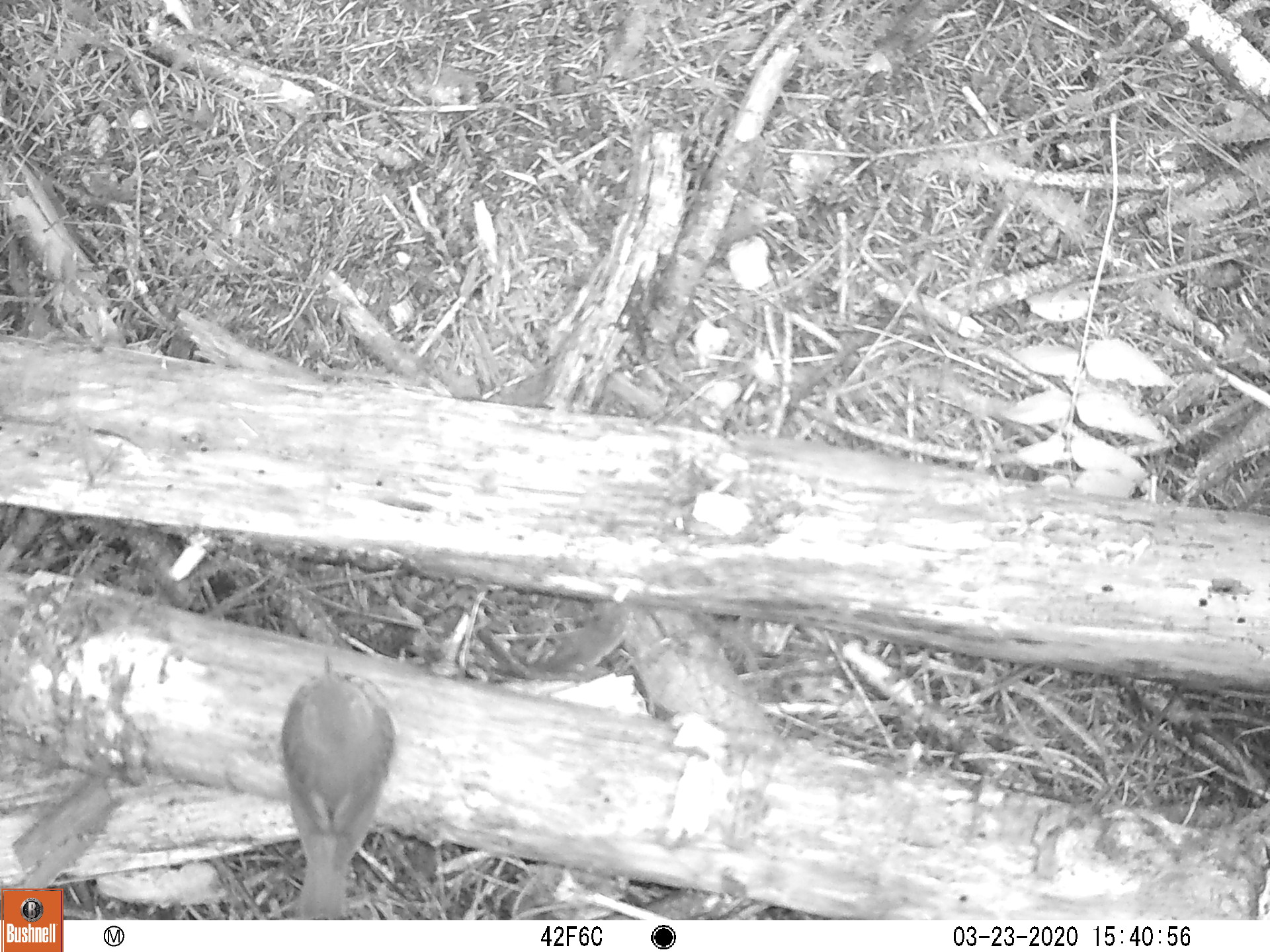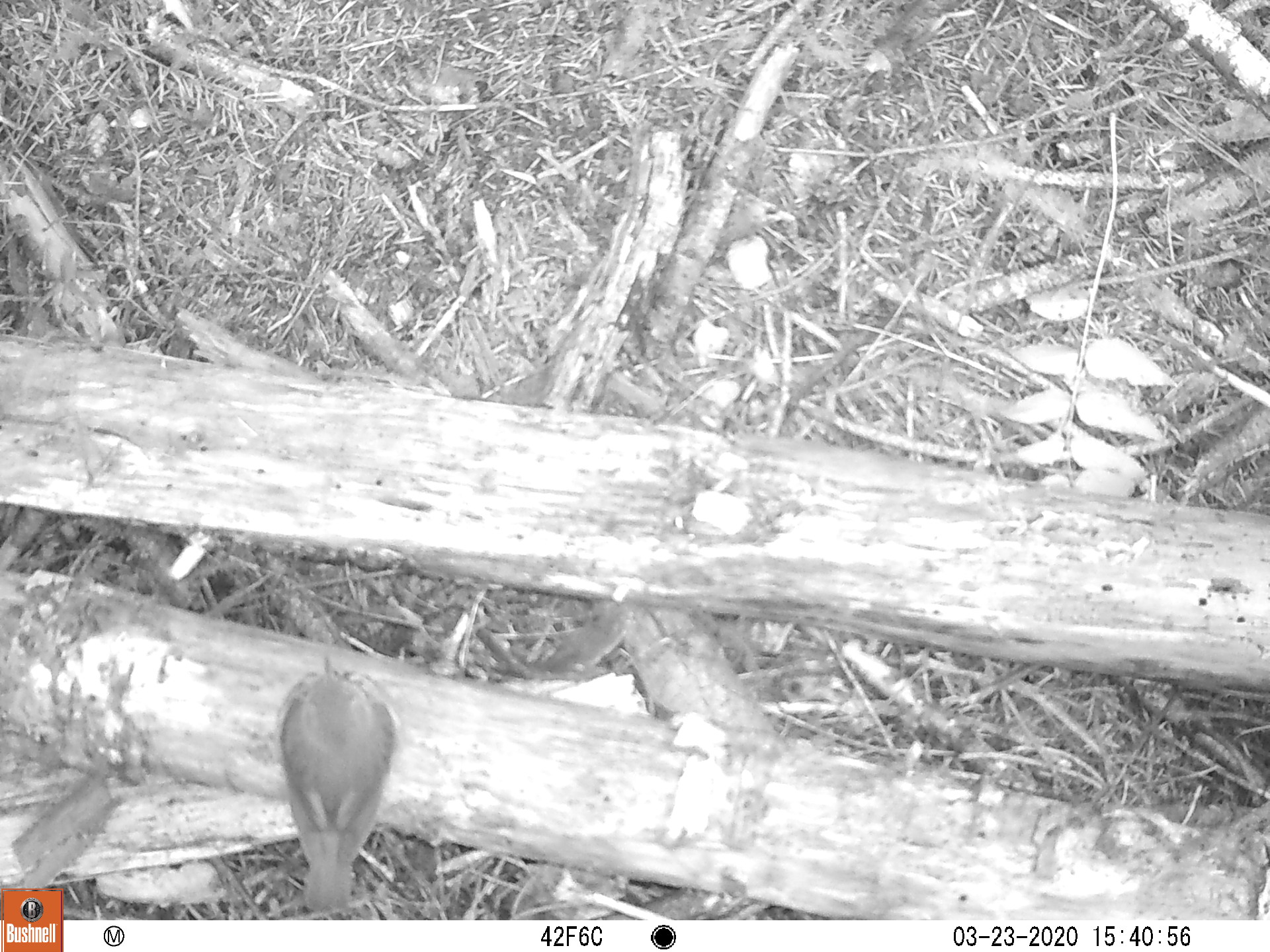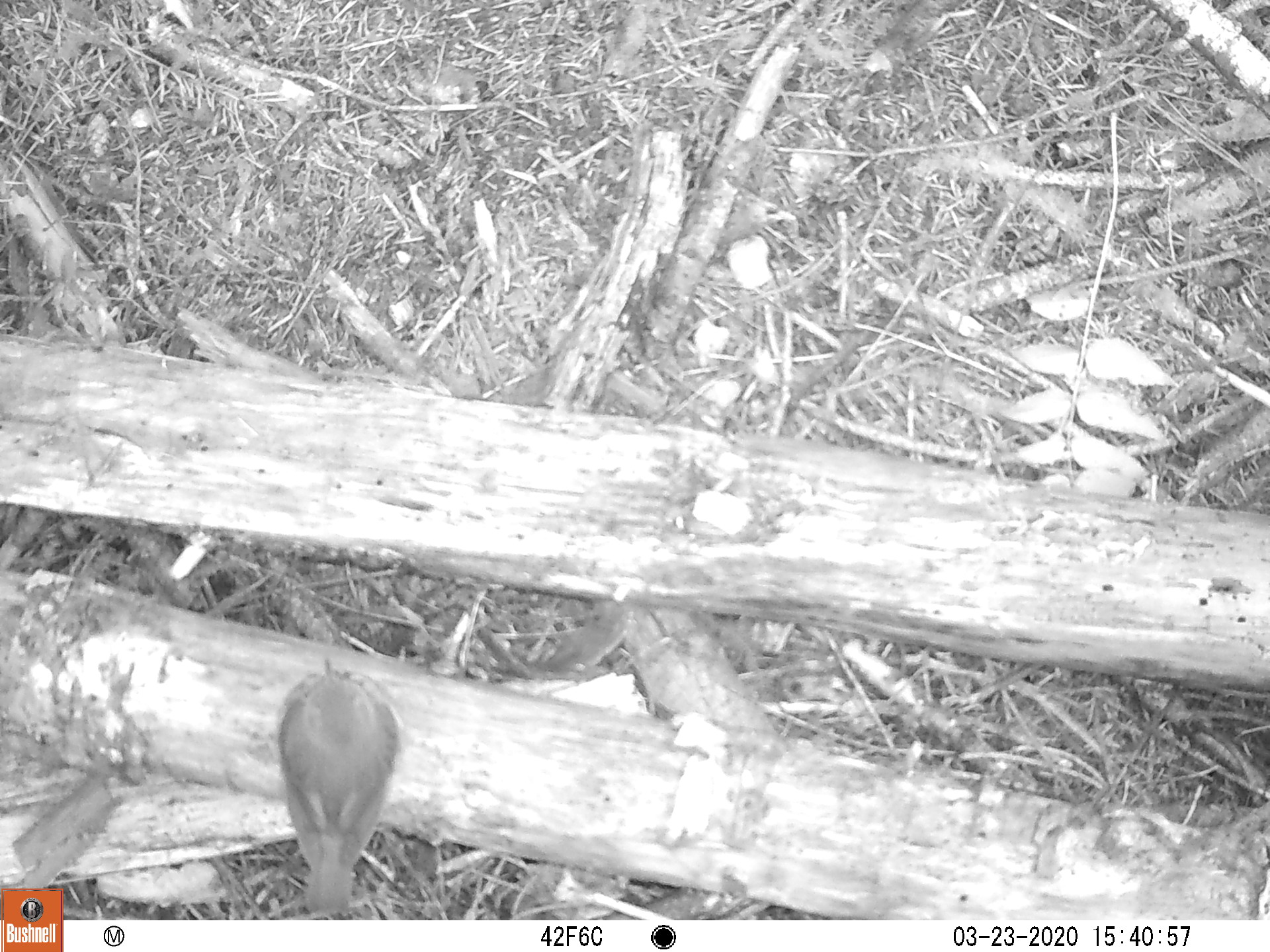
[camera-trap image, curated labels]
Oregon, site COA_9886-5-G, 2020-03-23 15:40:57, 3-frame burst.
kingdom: Animalia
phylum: Chordata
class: Aves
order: Passeriformes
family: Turdidae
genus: Catharus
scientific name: Catharus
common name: brown thrushes and nightingale-thrushes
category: catharus species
Catharus species (brown thrushes and nightingale-thrushes) (Catharus).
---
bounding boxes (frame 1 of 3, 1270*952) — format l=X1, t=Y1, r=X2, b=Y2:
catharus species: l=270, t=637, r=409, b=910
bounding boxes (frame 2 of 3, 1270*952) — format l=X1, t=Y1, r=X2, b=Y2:
catharus species: l=263, t=647, r=408, b=915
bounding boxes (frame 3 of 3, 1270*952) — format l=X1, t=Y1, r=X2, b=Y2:
catharus species: l=276, t=639, r=411, b=915